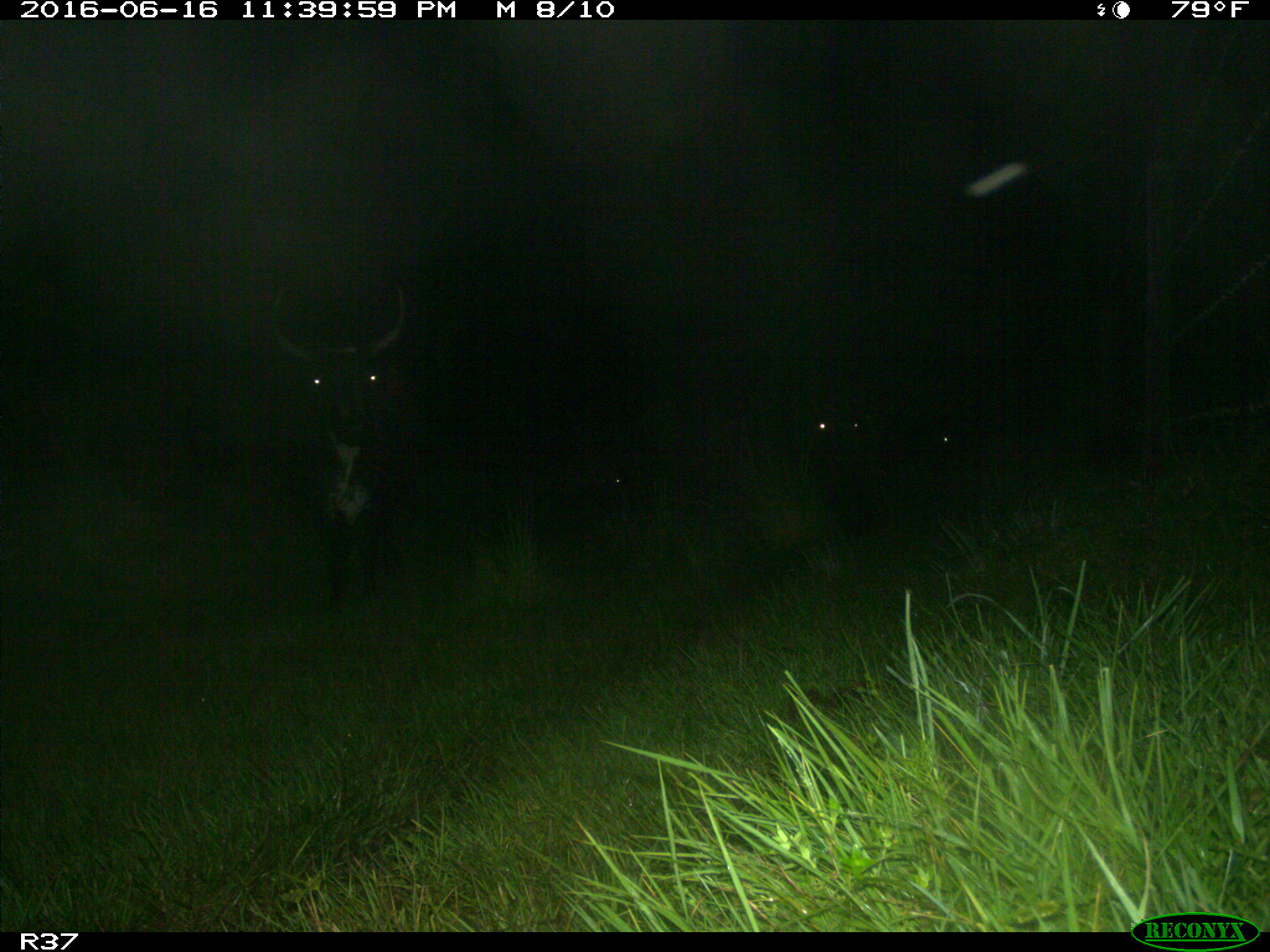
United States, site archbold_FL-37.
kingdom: Animalia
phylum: Chordata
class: Mammalia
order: Artiodactyla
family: Bovidae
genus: Bos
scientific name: Bos taurus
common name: domestic cow